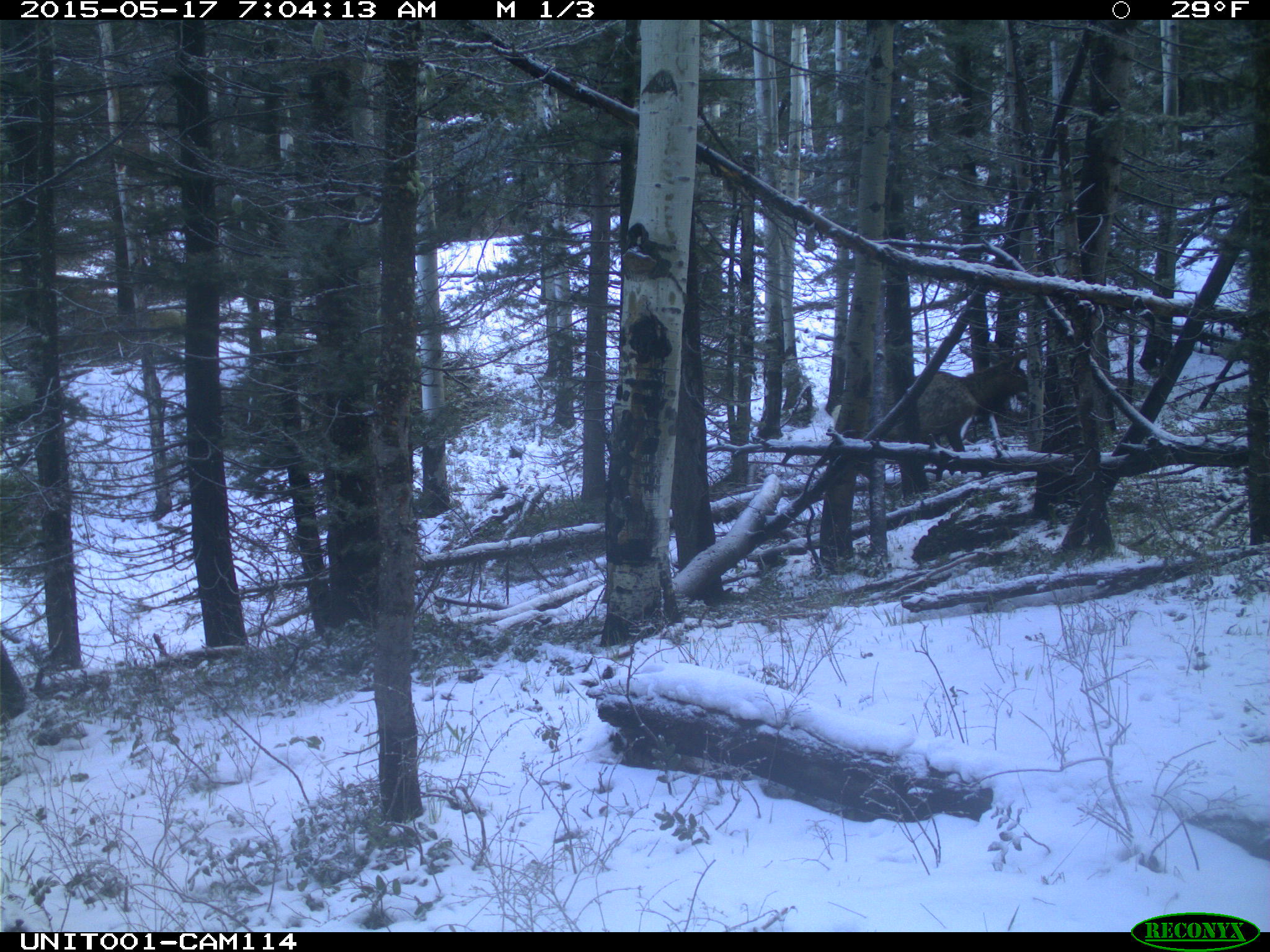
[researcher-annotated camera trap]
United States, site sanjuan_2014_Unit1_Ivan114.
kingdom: Animalia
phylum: Chordata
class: Mammalia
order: Artiodactyla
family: Cervidae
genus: Cervus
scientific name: Cervus elaphus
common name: red deer